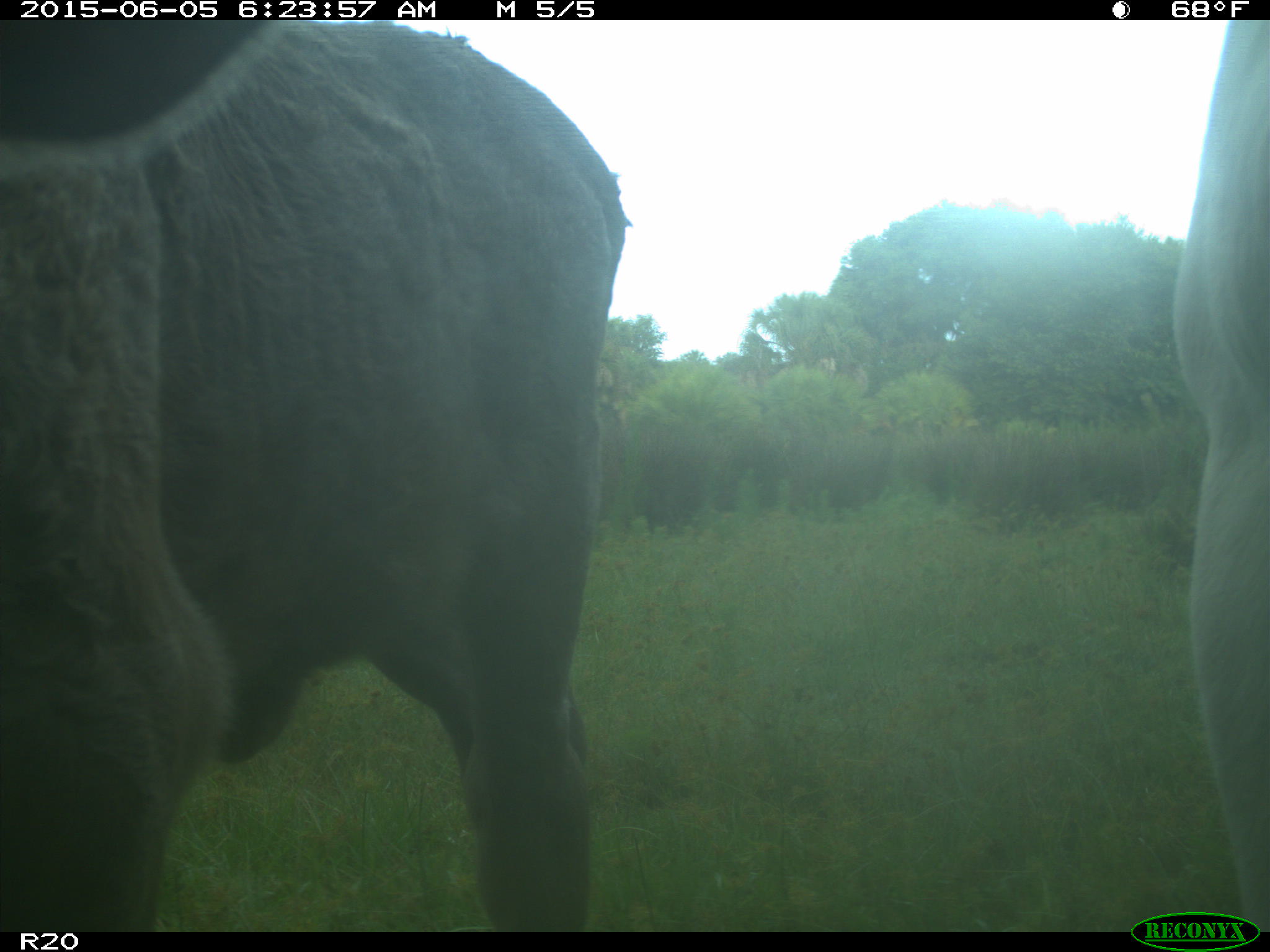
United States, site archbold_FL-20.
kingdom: Animalia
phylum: Chordata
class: Mammalia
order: Artiodactyla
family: Bovidae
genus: Bos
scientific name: Bos taurus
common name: domestic cow